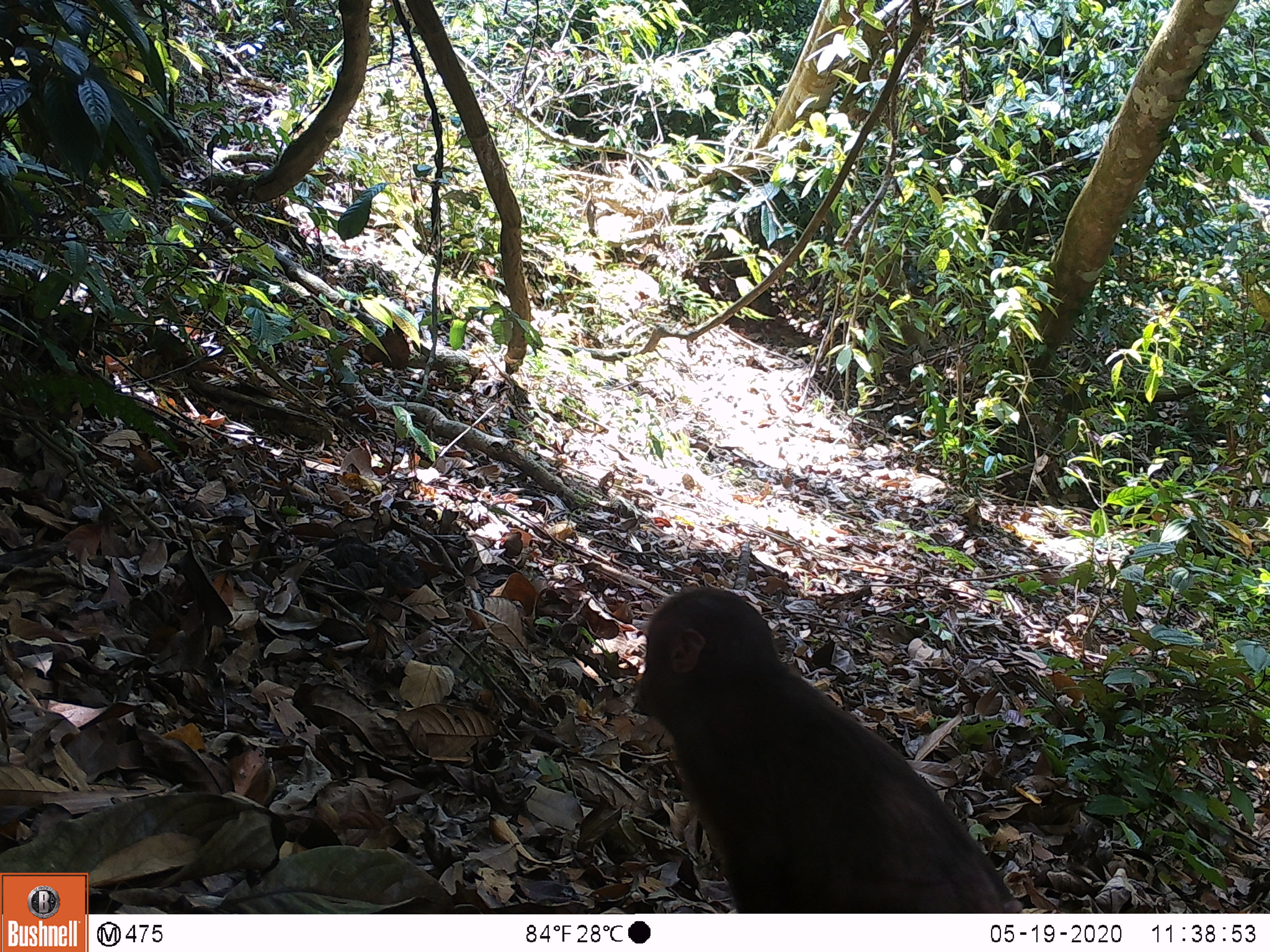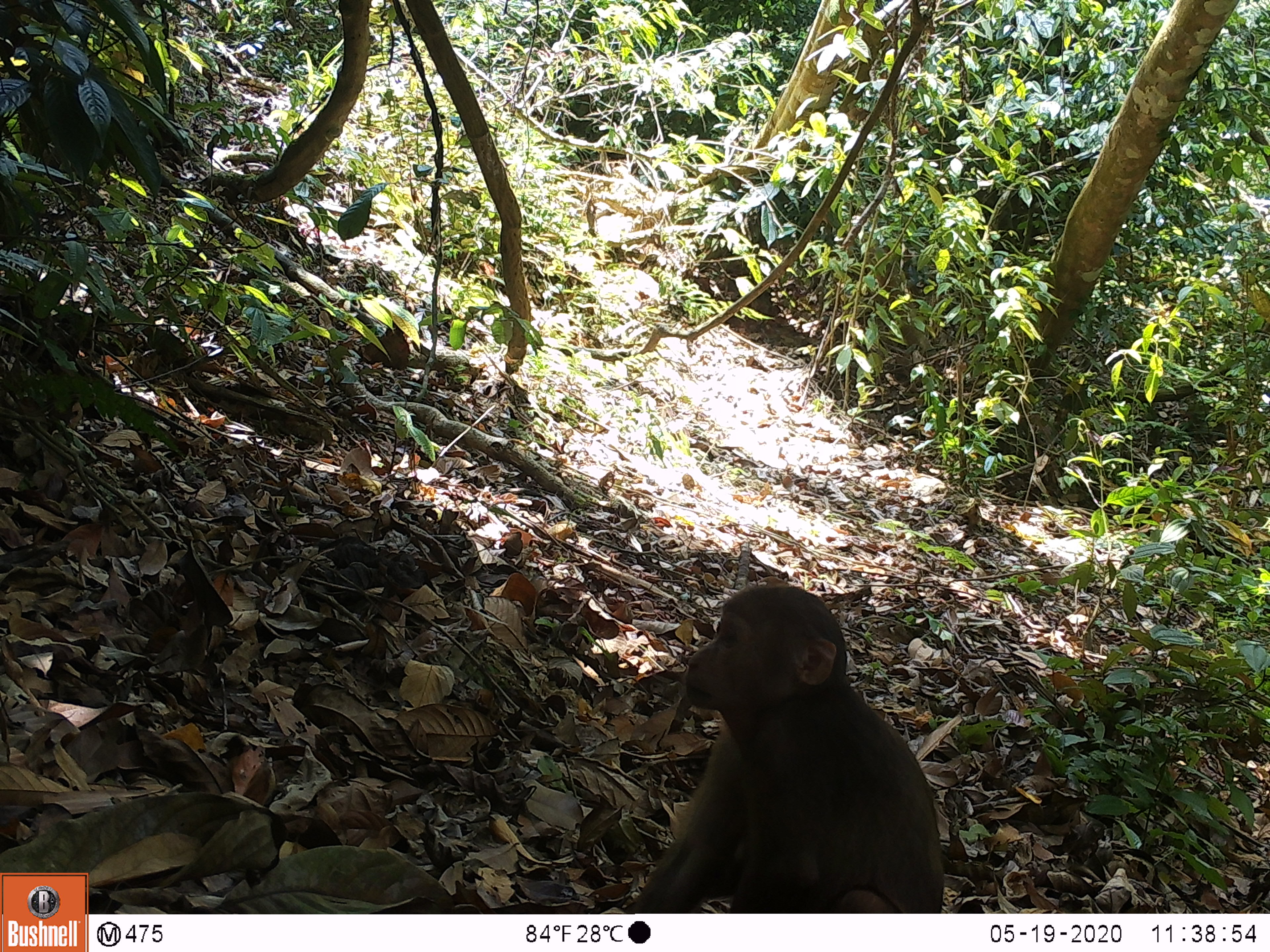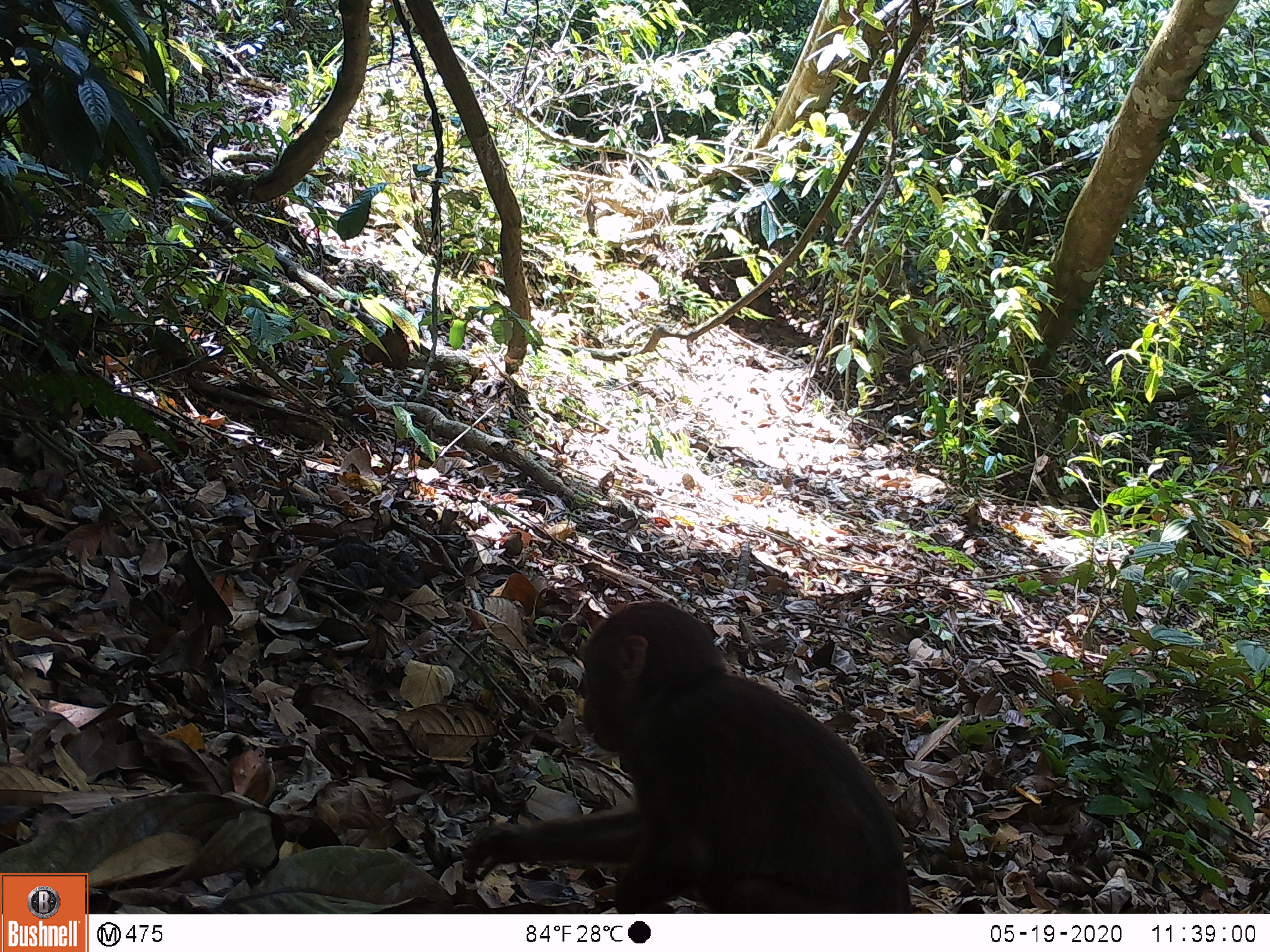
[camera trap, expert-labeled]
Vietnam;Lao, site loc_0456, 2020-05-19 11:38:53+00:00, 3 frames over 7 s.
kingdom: Animalia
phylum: Chordata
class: Mammalia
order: Primates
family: Cercopithecidae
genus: Macaca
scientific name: Macaca arctoides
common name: stump-tailed macaque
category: stump tailed macaque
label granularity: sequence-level